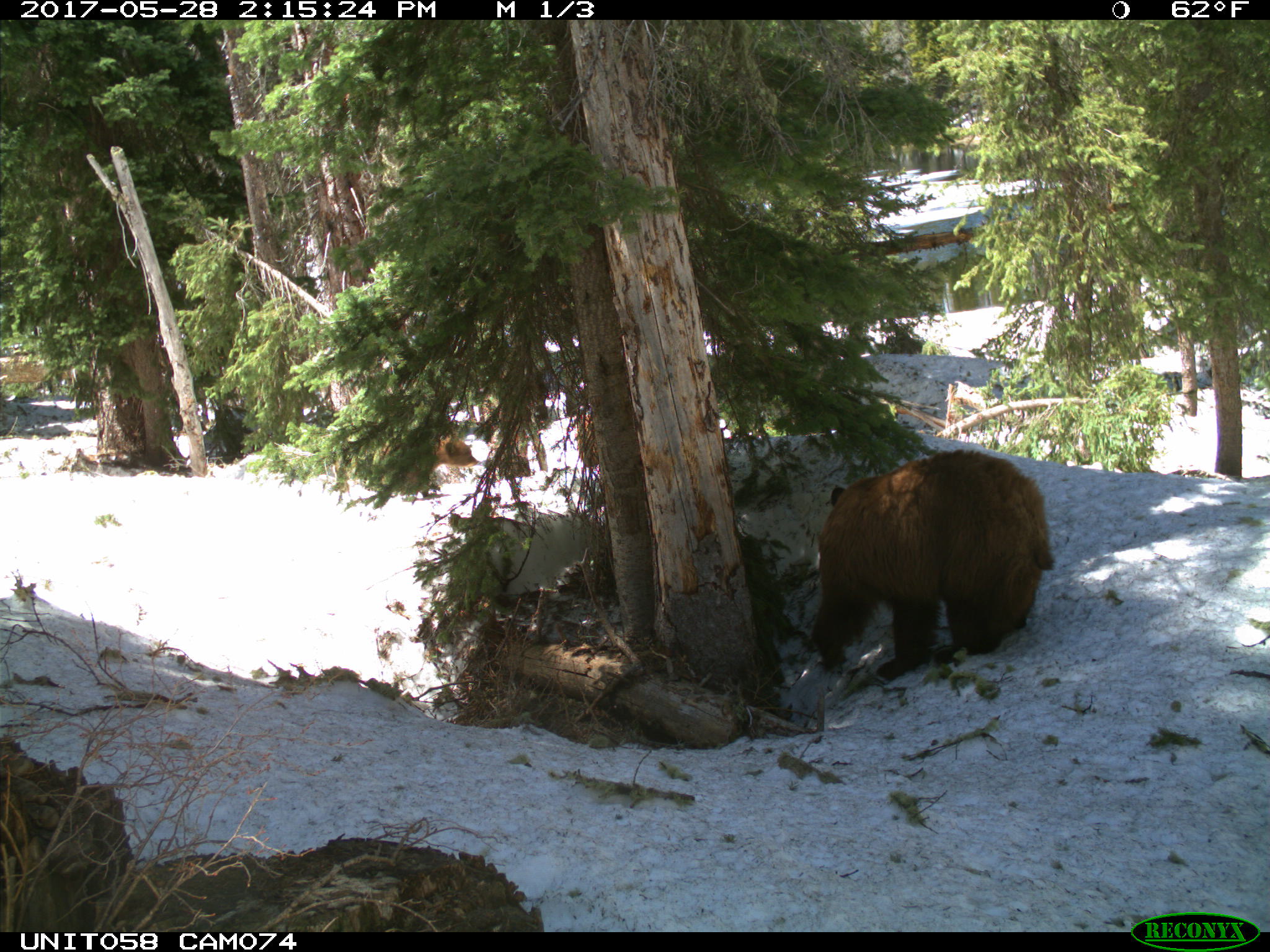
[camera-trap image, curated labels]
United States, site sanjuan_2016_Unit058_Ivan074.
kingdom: Animalia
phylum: Chordata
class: Mammalia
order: Carnivora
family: Ursidae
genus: Ursus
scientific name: Ursus americanus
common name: american black bear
Ursus americanus (american black bear).